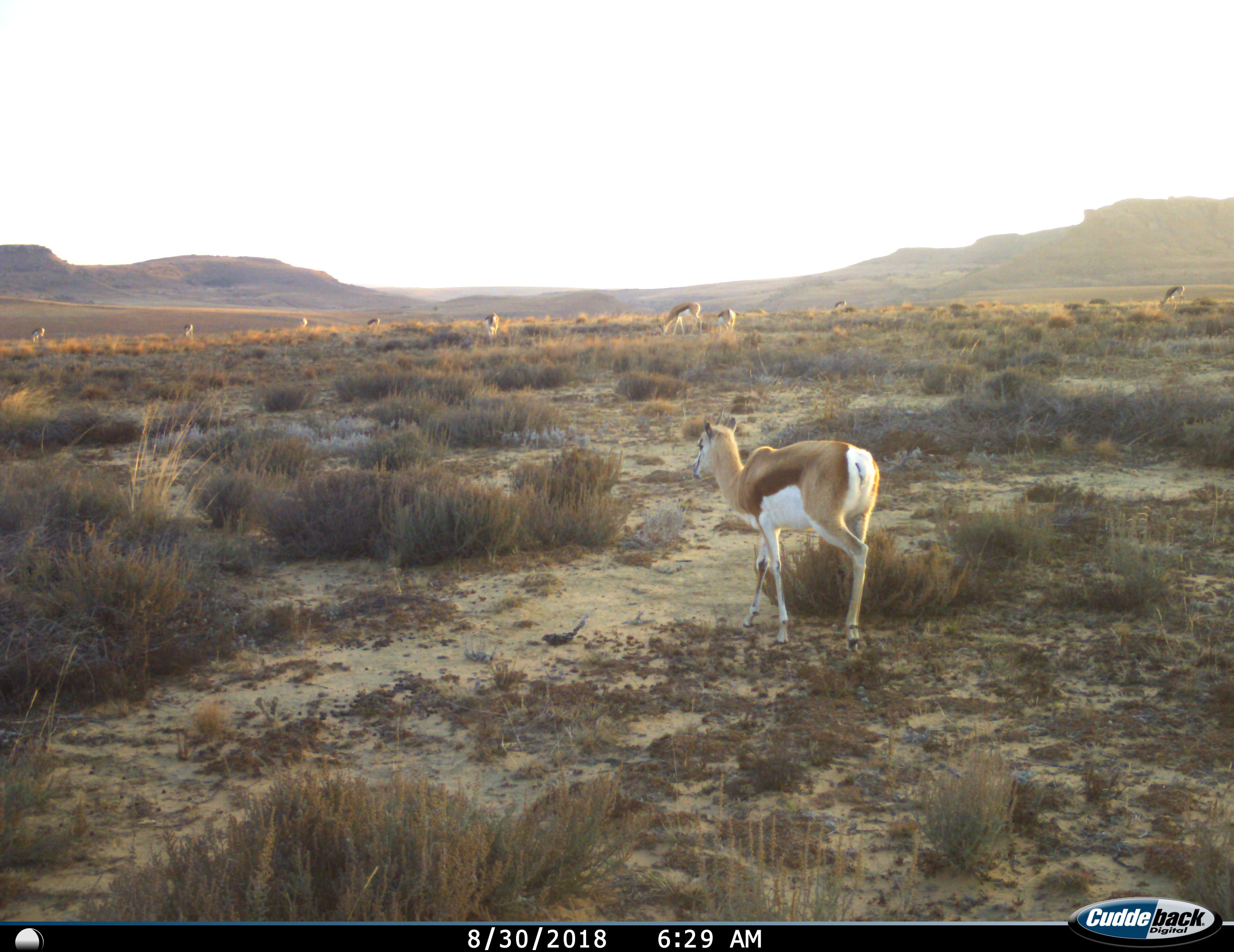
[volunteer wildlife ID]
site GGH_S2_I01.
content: unidentified animal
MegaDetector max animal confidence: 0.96